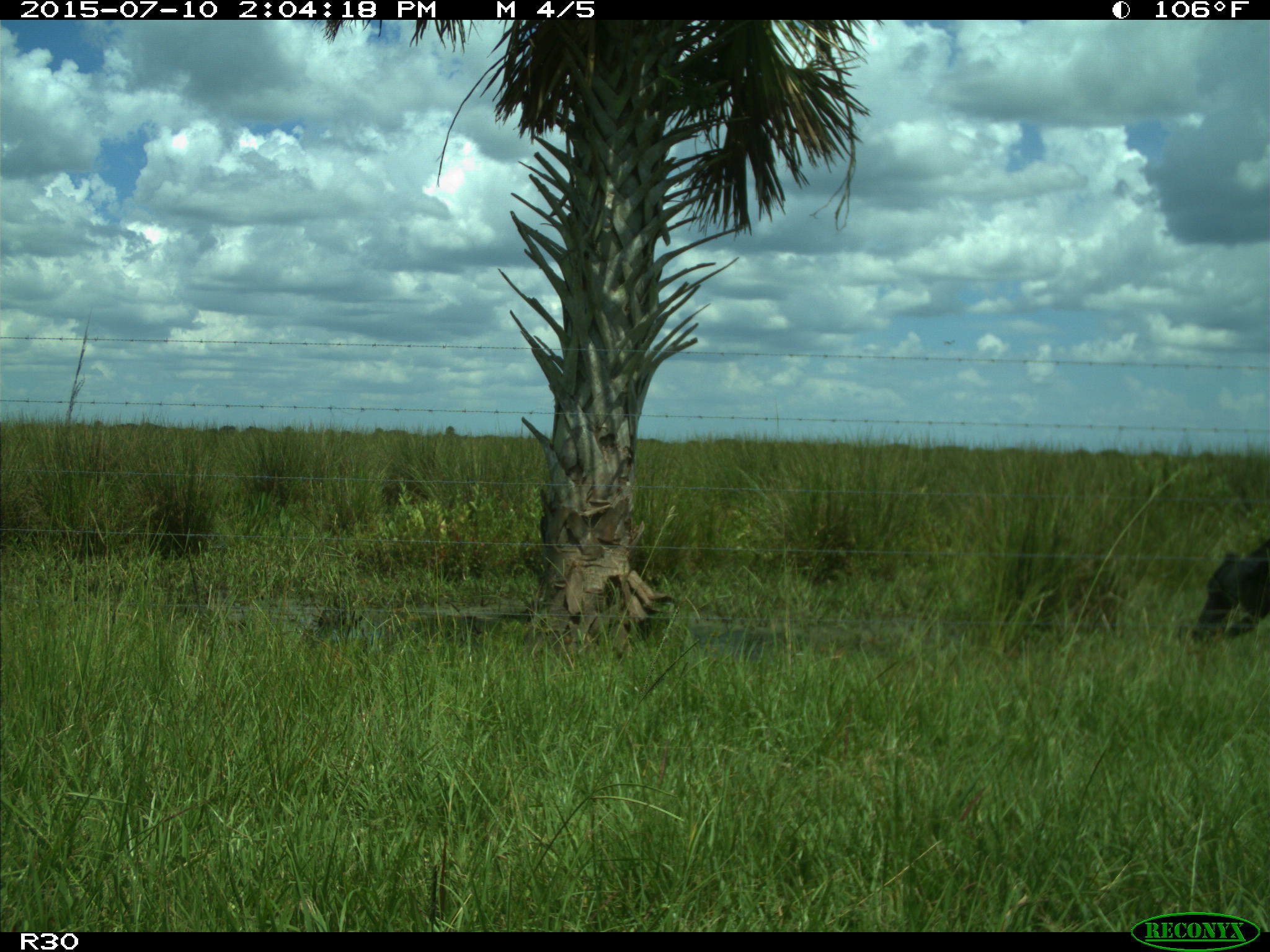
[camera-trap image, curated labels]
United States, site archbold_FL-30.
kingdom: Animalia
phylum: Chordata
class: Mammalia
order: Artiodactyla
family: Bovidae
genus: Bos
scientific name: Bos taurus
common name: domestic cow